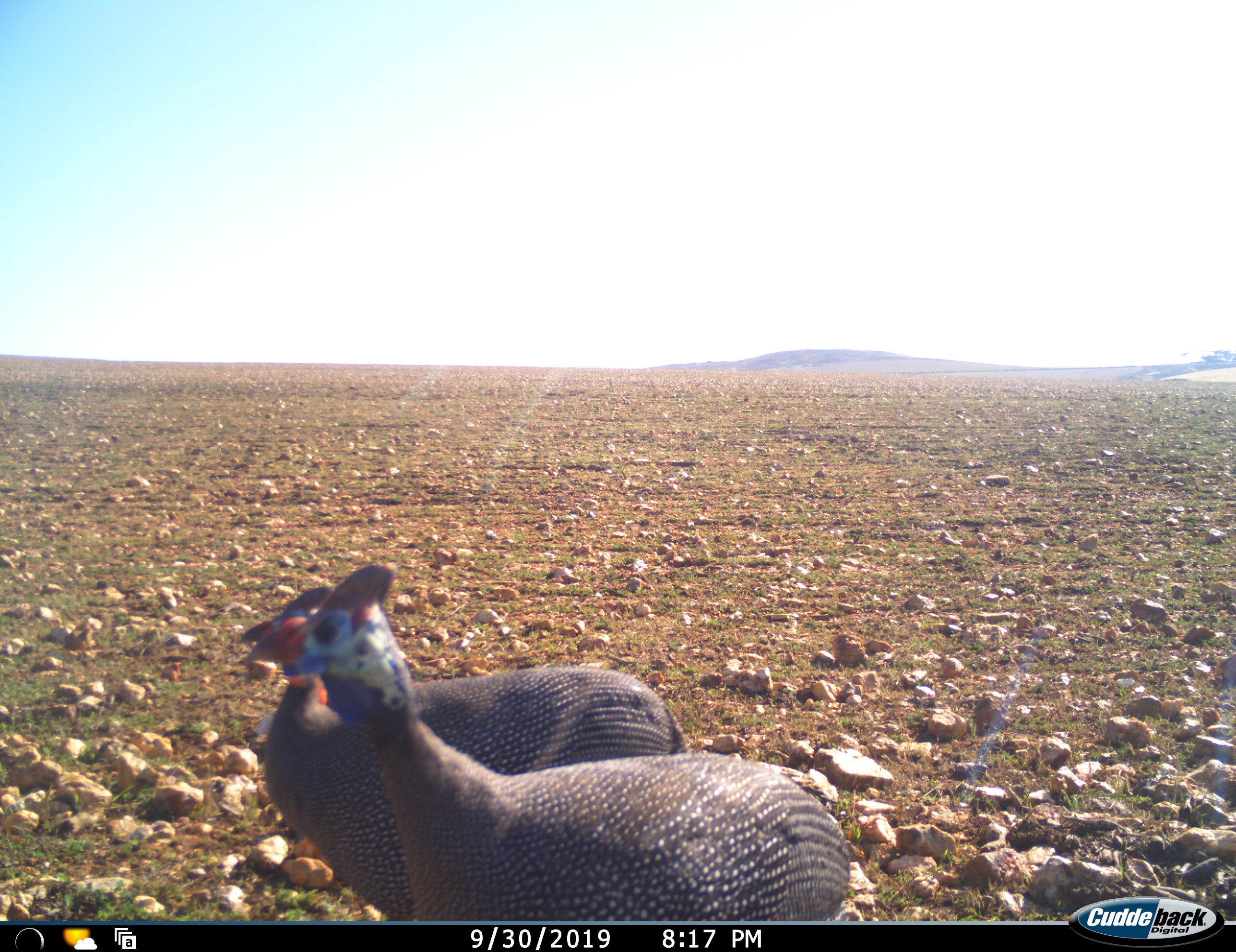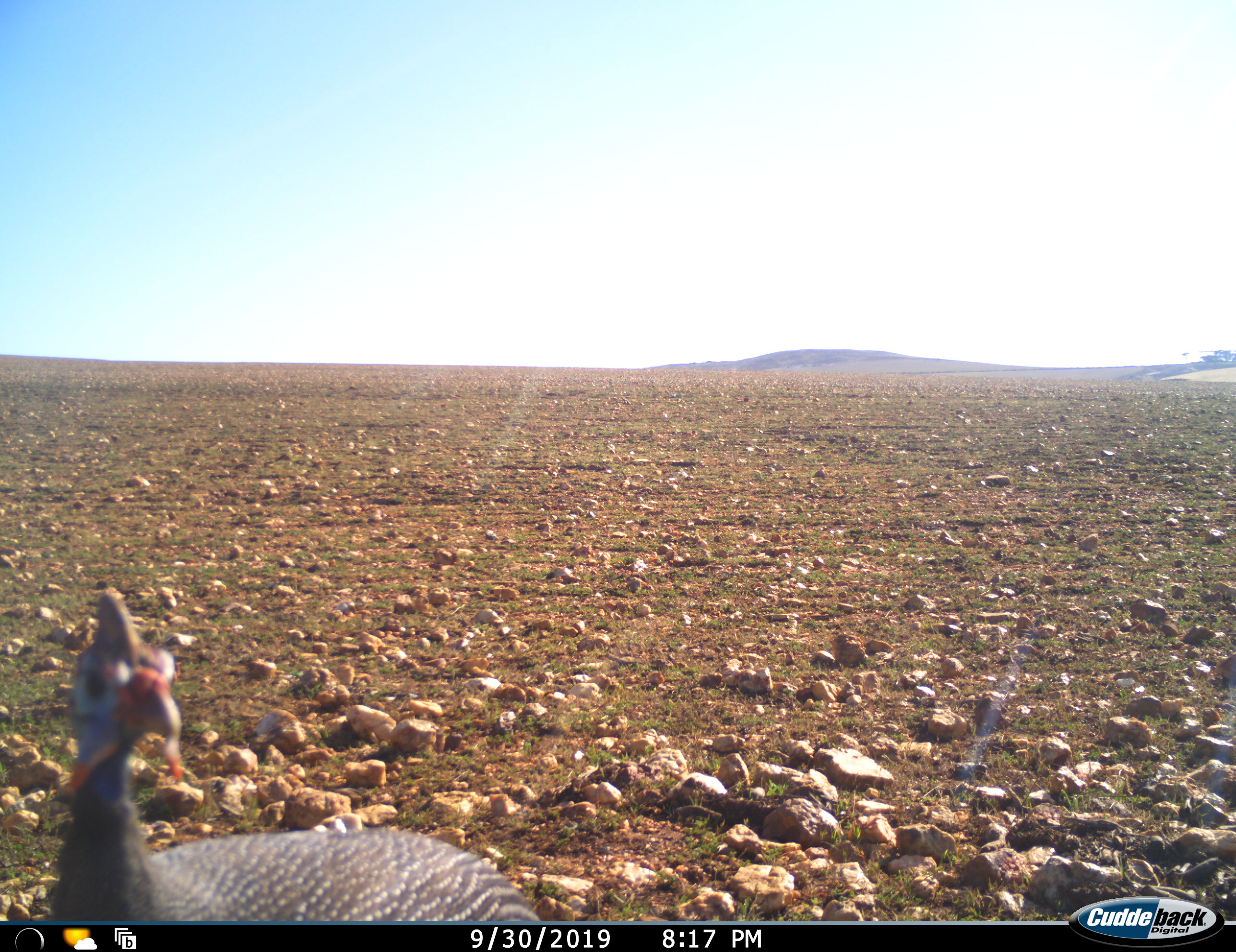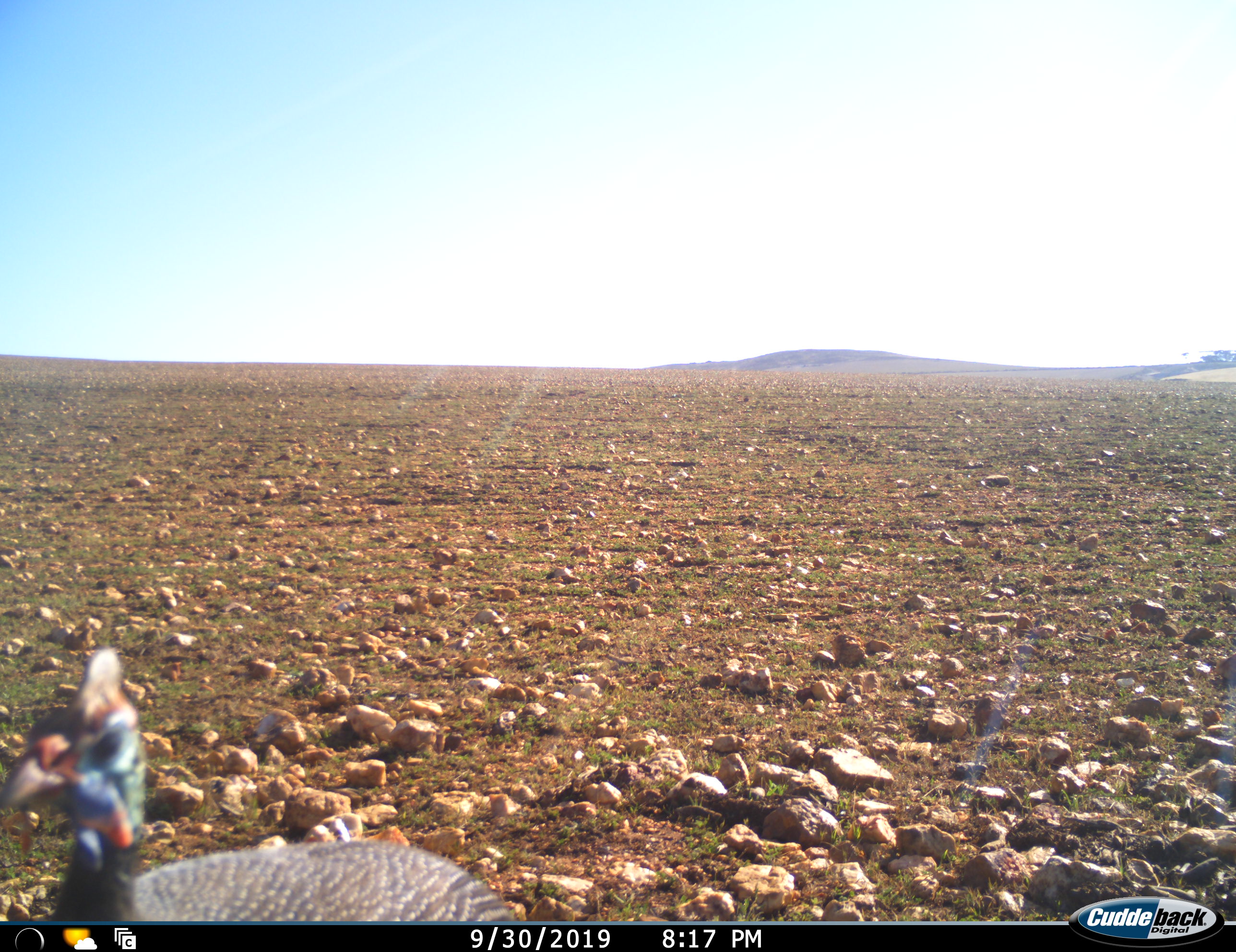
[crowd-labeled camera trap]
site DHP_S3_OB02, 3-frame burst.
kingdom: Animalia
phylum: Chordata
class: Aves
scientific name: Aves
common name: bird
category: birdother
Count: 2.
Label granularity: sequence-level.